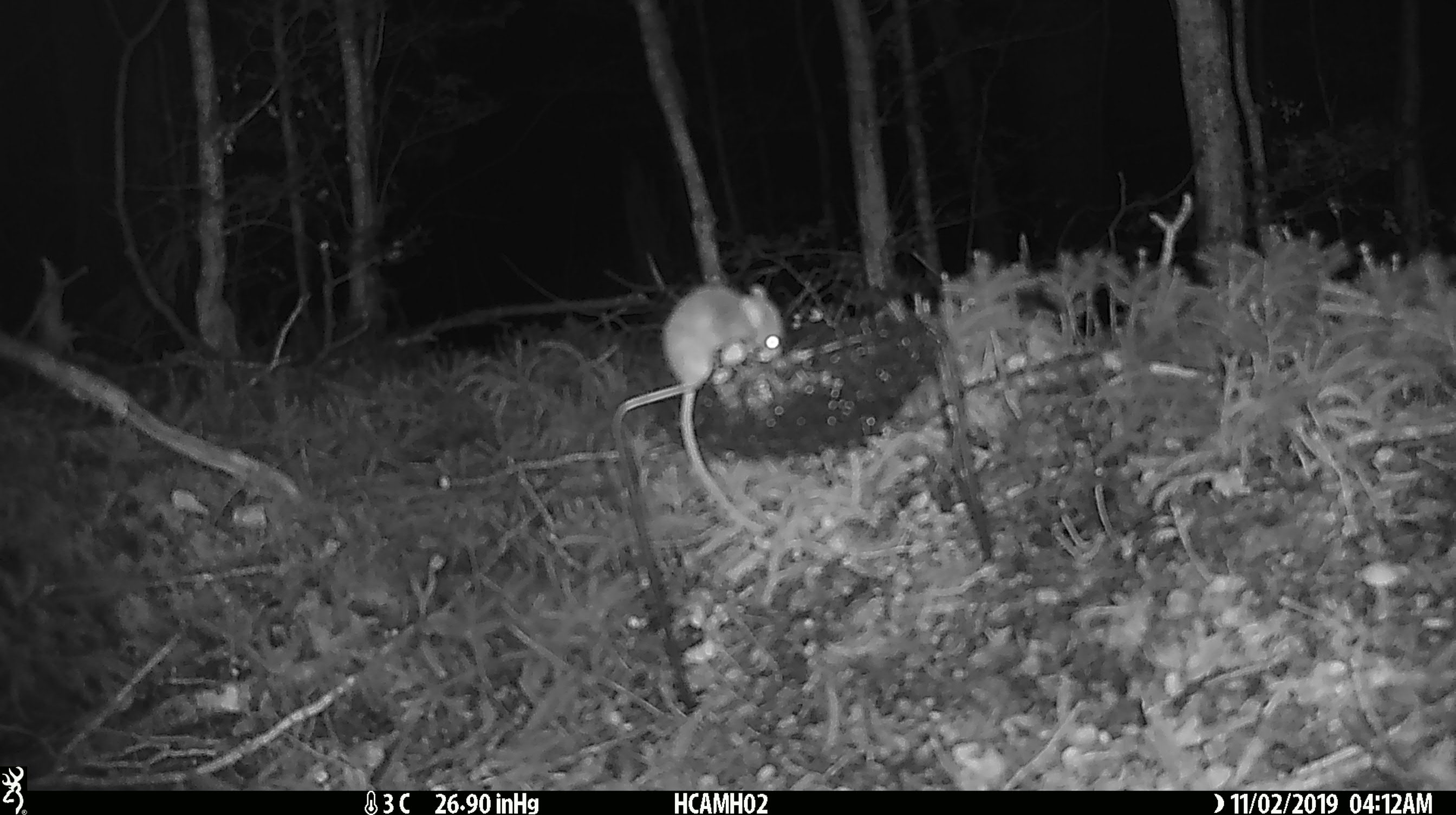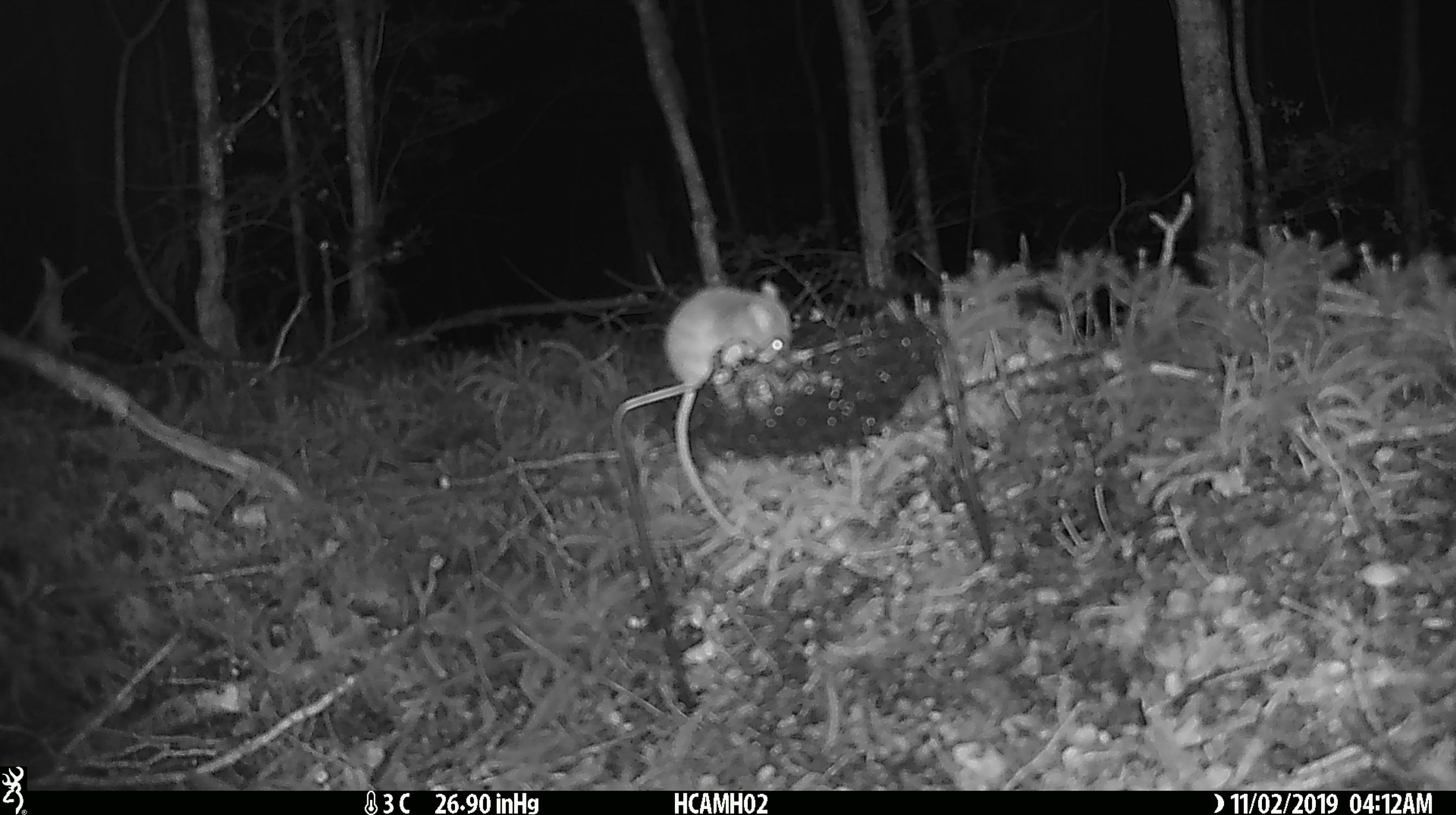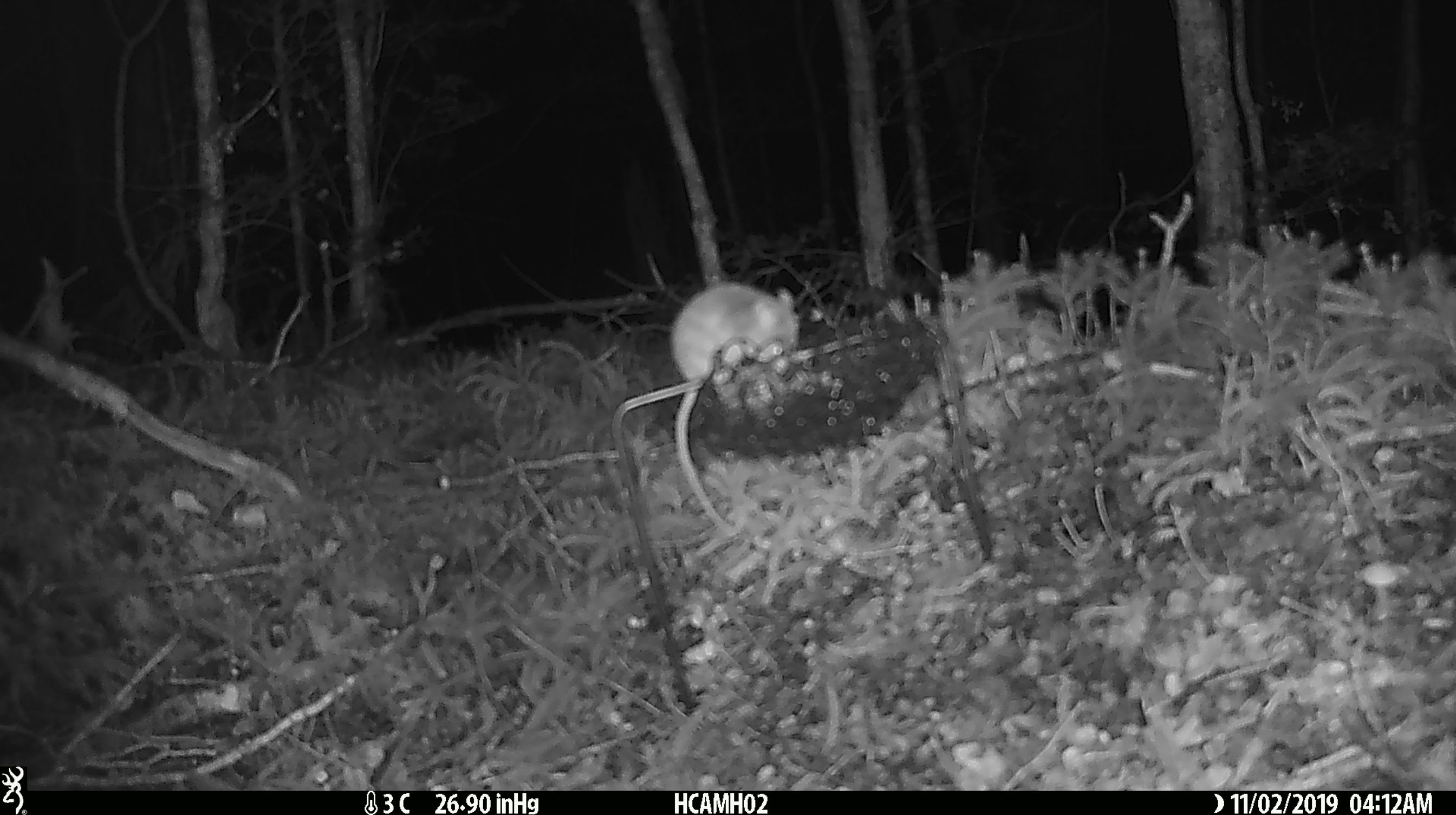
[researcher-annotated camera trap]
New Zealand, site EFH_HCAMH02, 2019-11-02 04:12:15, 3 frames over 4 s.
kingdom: Animalia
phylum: Chordata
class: Mammalia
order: Rodentia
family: Muridae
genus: Mus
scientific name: Mus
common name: mouse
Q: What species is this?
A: Mouse (Mus).